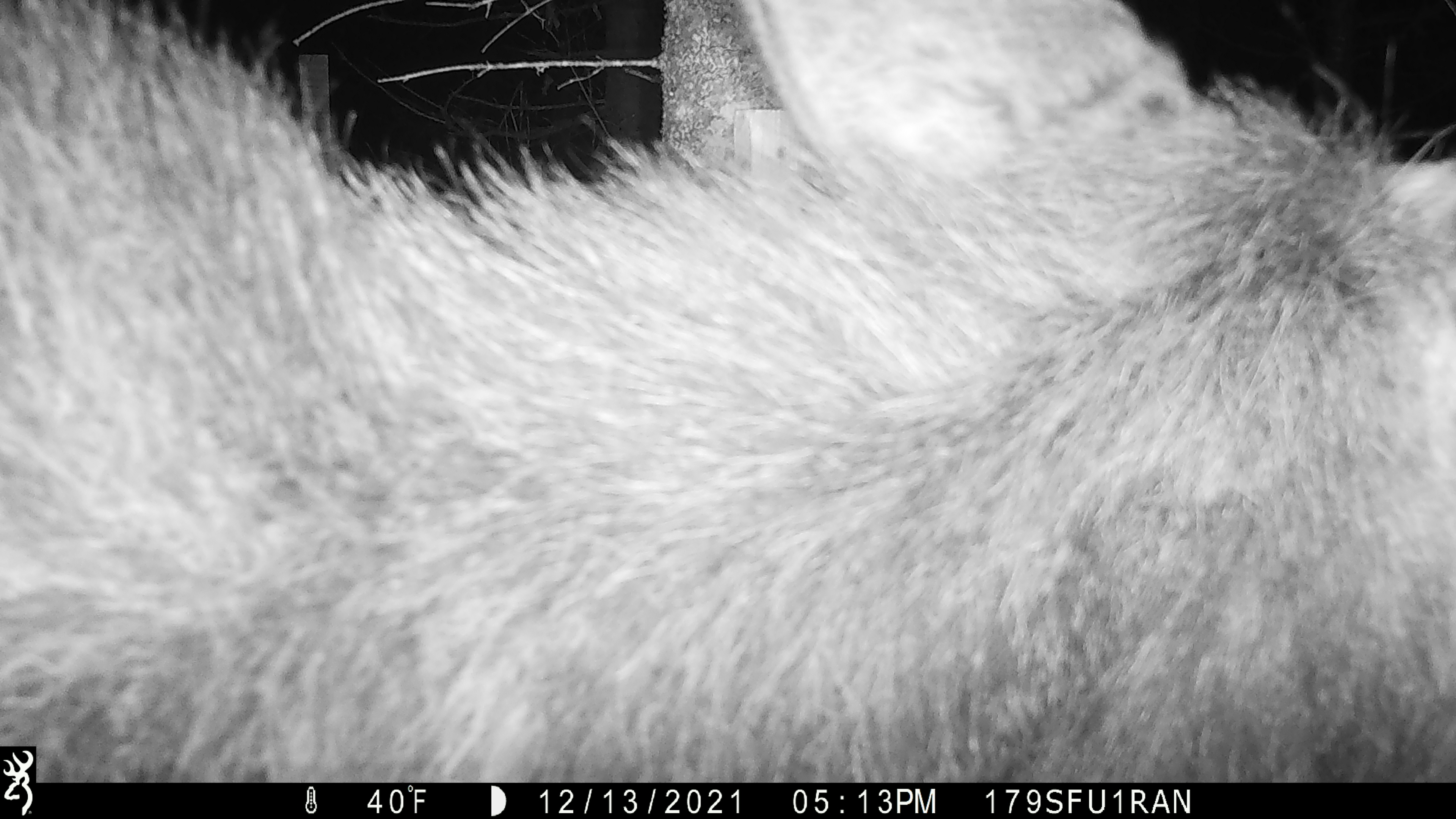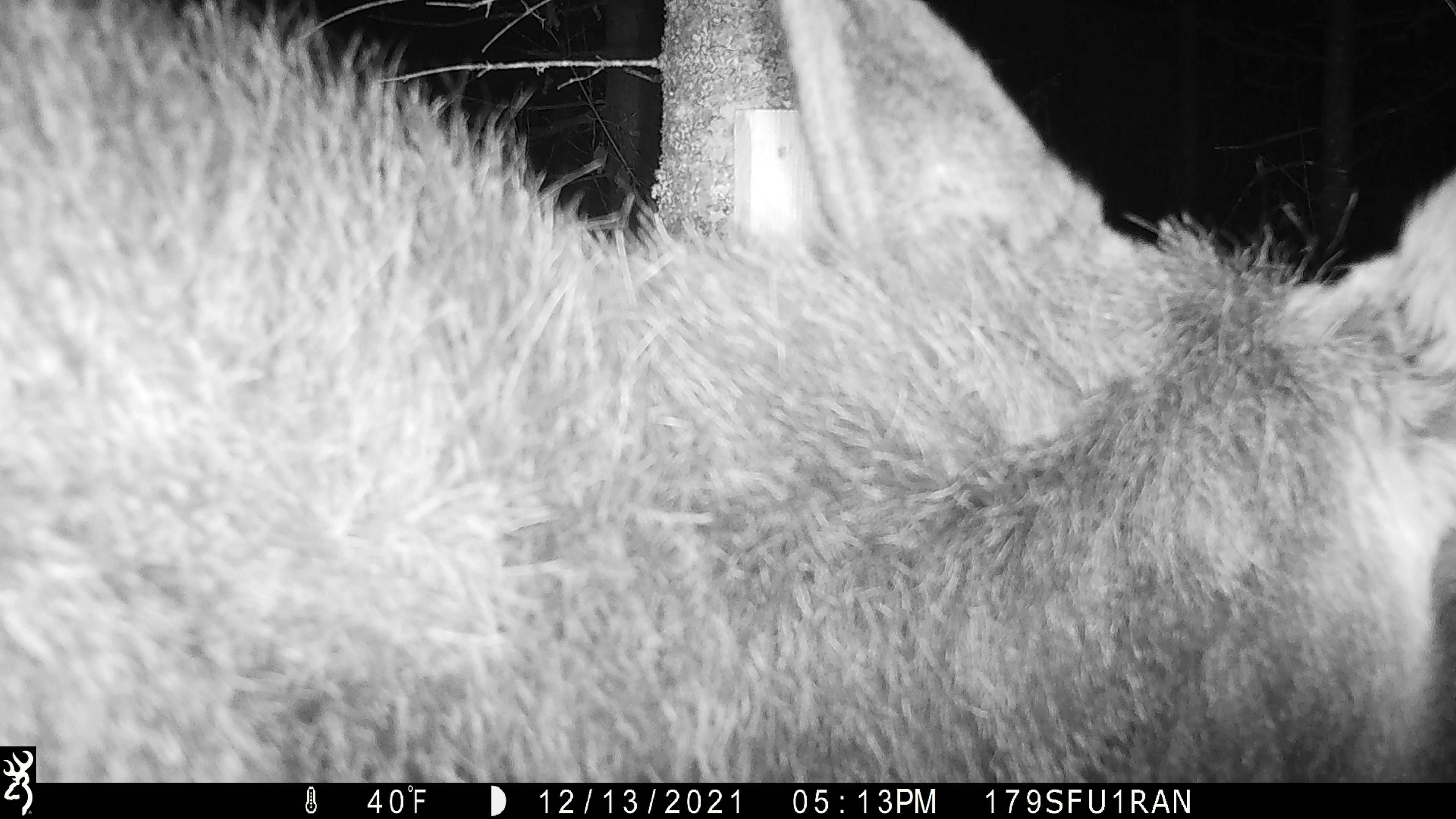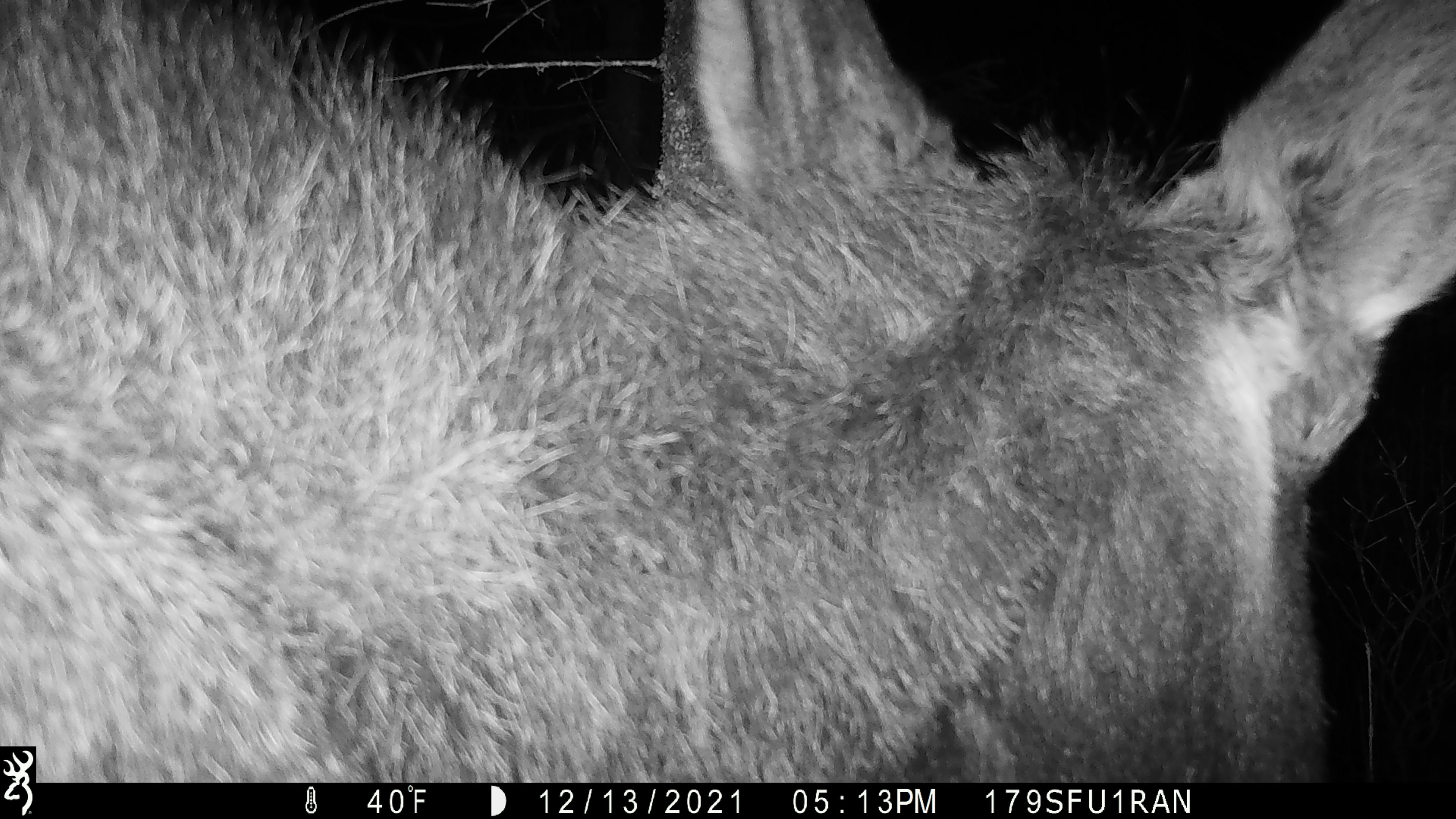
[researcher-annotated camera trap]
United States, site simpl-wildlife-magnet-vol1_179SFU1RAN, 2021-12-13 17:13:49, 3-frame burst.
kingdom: Animalia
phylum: Chordata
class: Mammalia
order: Artiodactyla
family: Cervidae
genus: Alces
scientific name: Alces alces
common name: moose